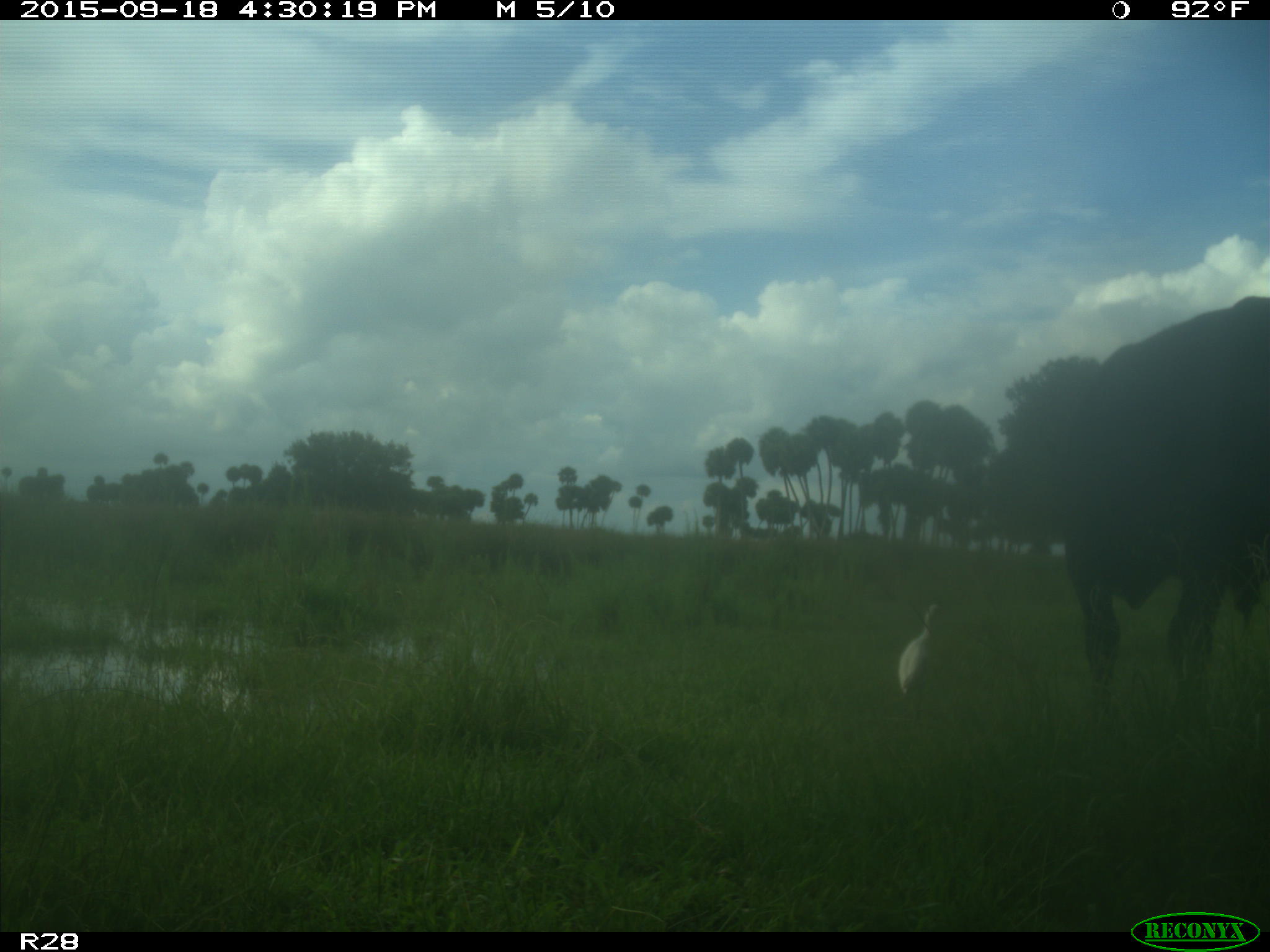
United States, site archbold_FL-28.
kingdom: Animalia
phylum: Chordata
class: Mammalia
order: Artiodactyla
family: Bovidae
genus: Bos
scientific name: Bos taurus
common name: domestic cow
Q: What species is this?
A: Bos taurus (domestic cow).